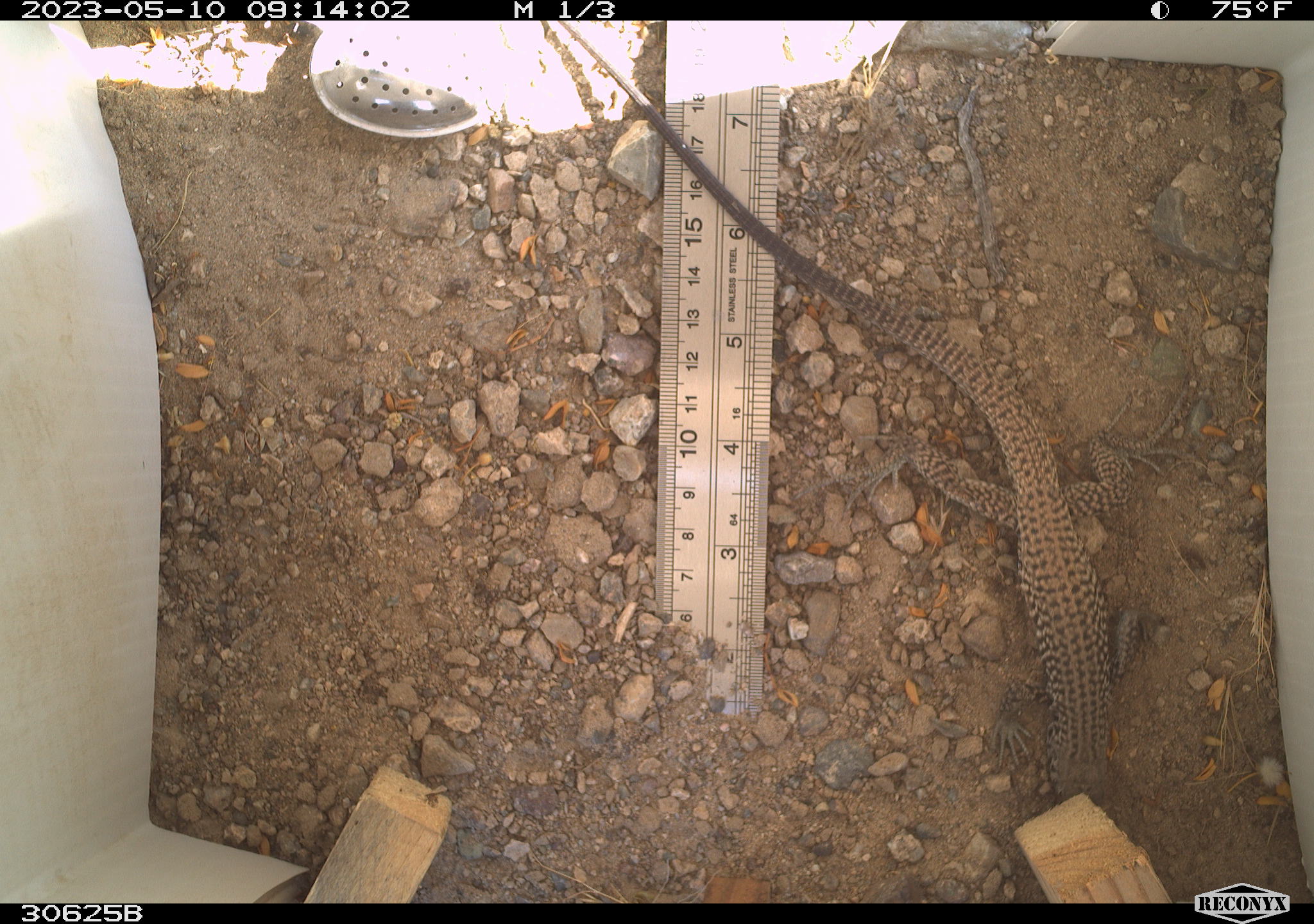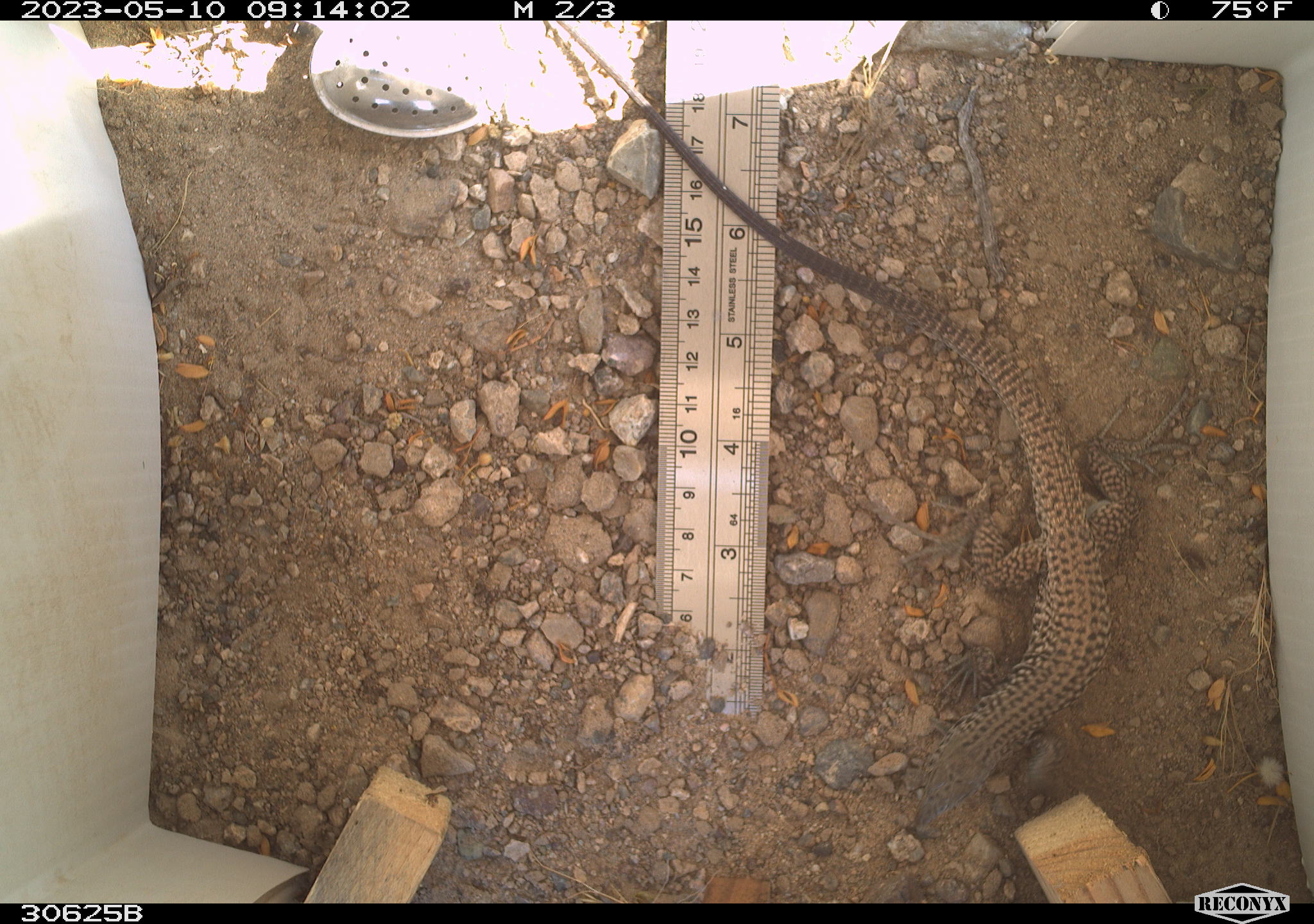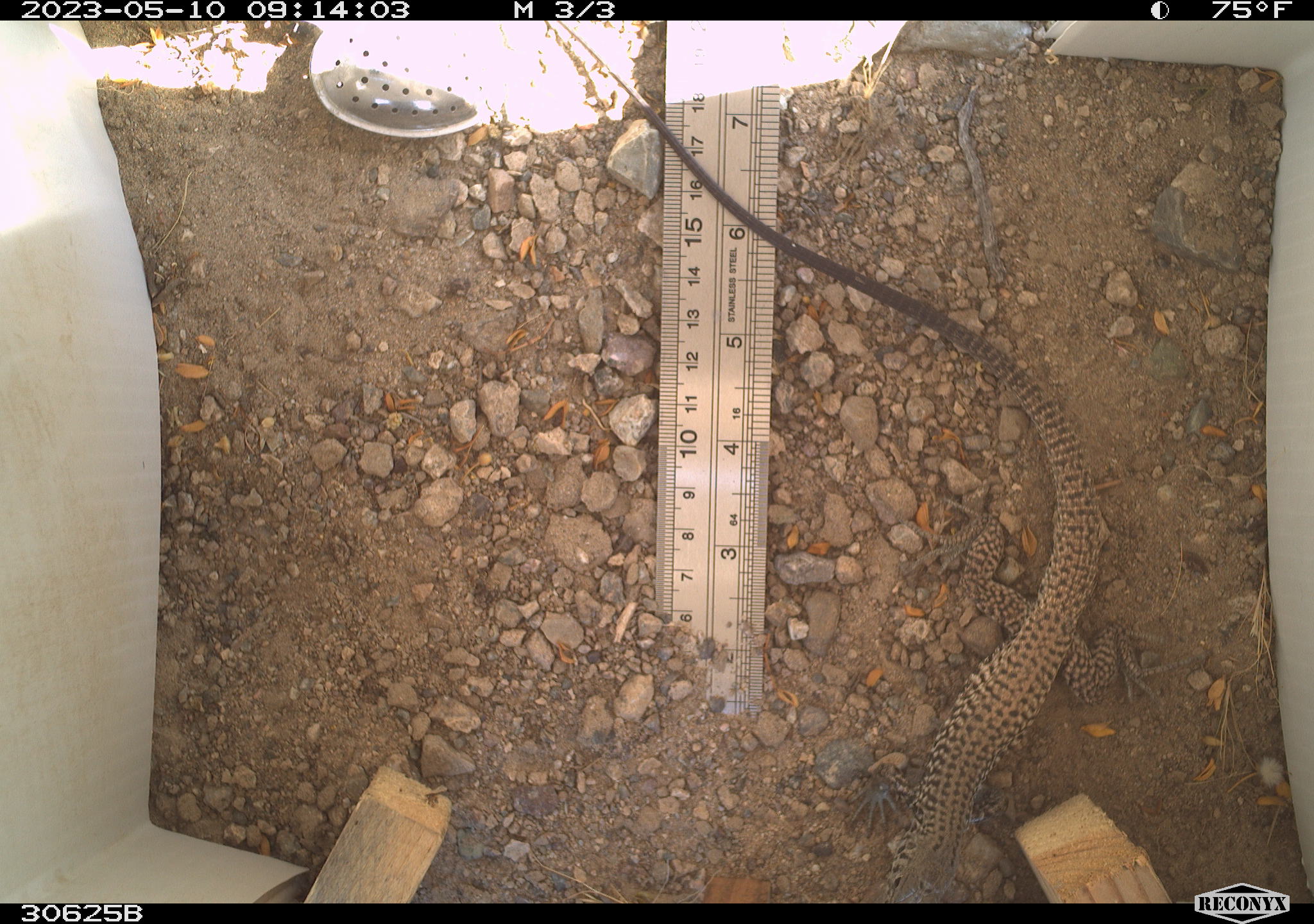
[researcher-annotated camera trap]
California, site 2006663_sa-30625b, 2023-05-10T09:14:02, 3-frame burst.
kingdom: Animalia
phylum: Chordata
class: Reptilia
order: Squamata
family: Teiidae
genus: Aspidoscelis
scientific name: Aspidoscelis tigris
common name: western whiptail